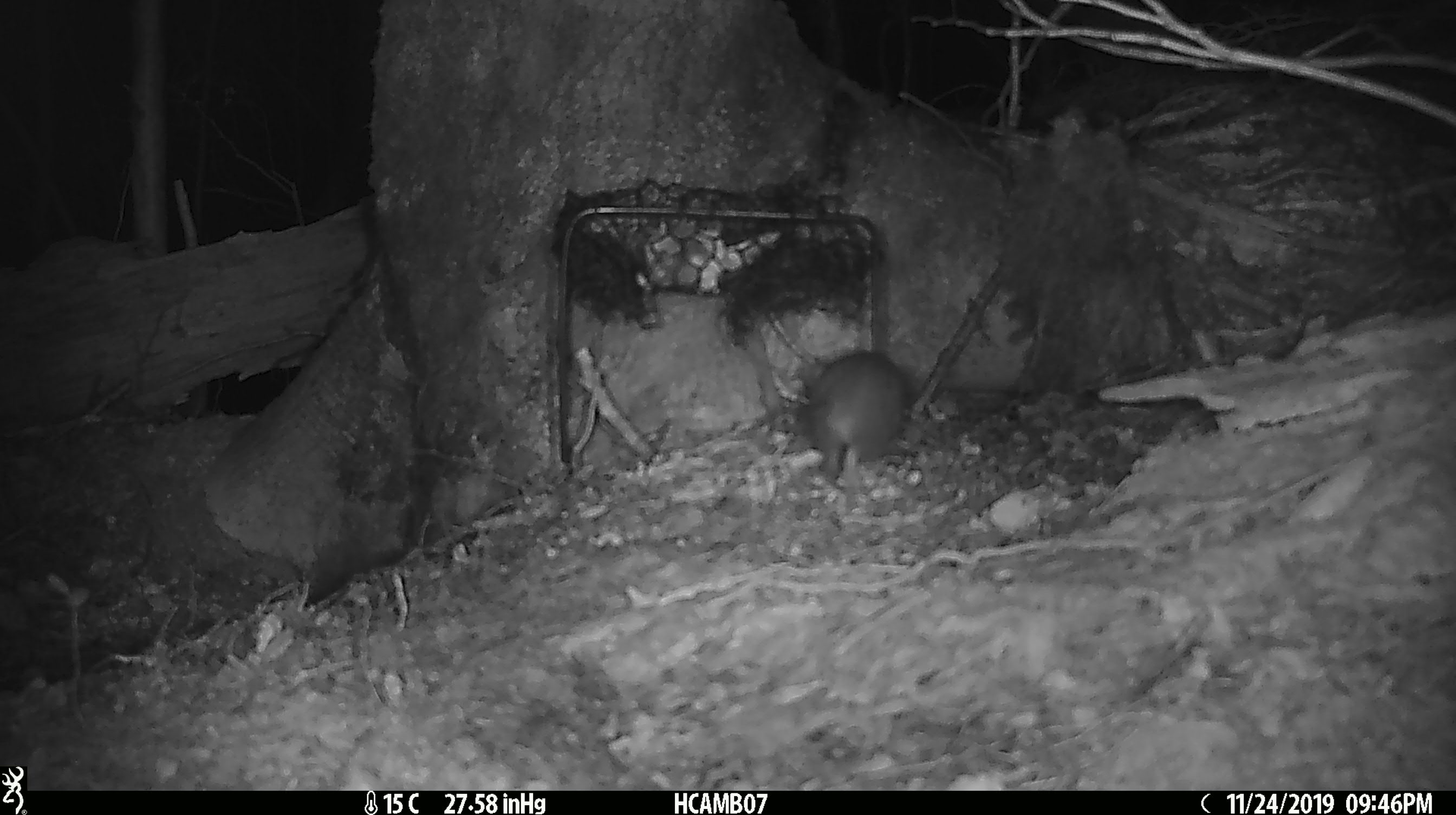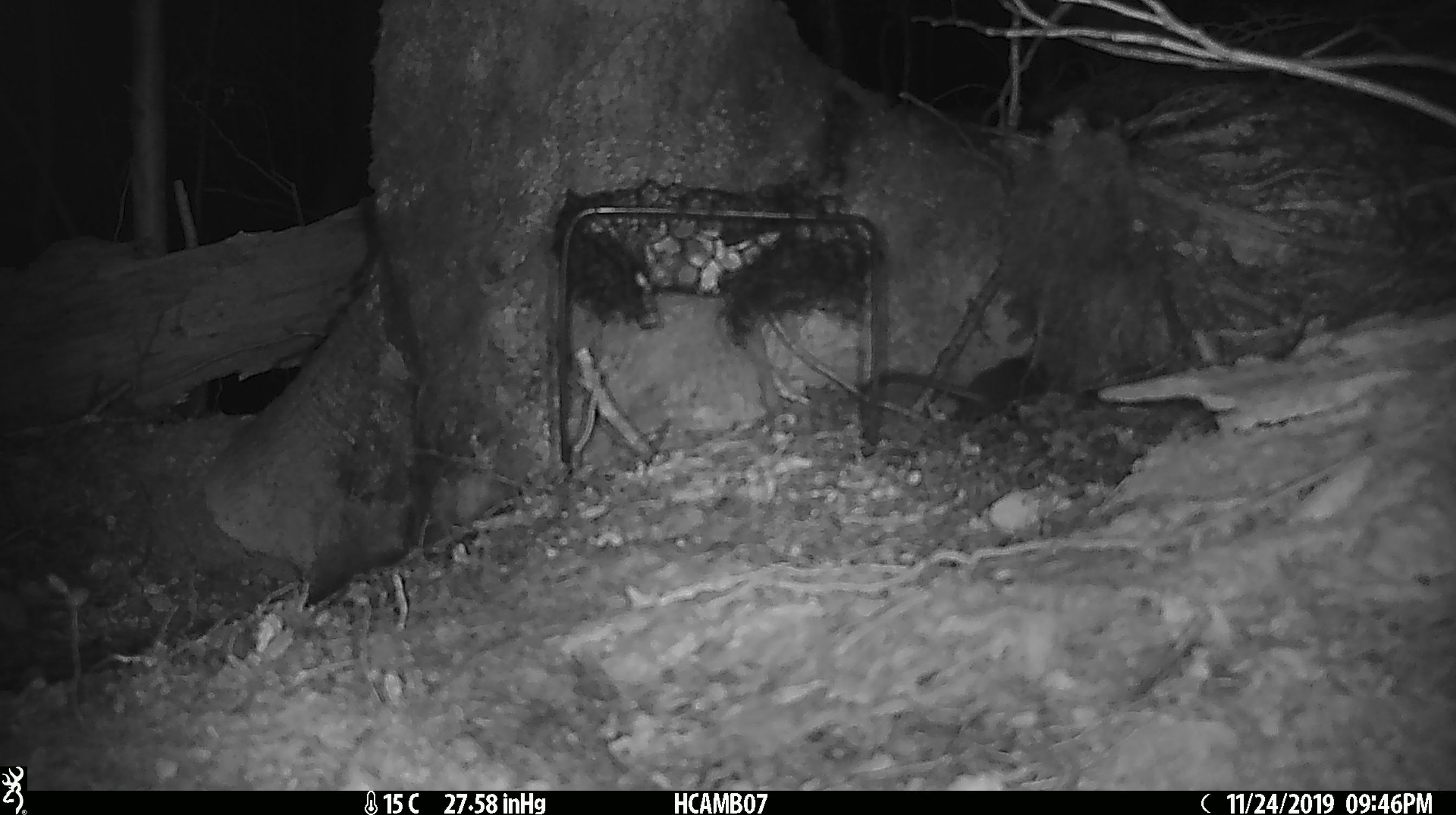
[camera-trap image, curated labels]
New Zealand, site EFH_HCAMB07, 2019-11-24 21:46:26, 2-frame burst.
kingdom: Animalia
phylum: Chordata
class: Mammalia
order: Rodentia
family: Muridae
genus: Mus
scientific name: Mus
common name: mouse